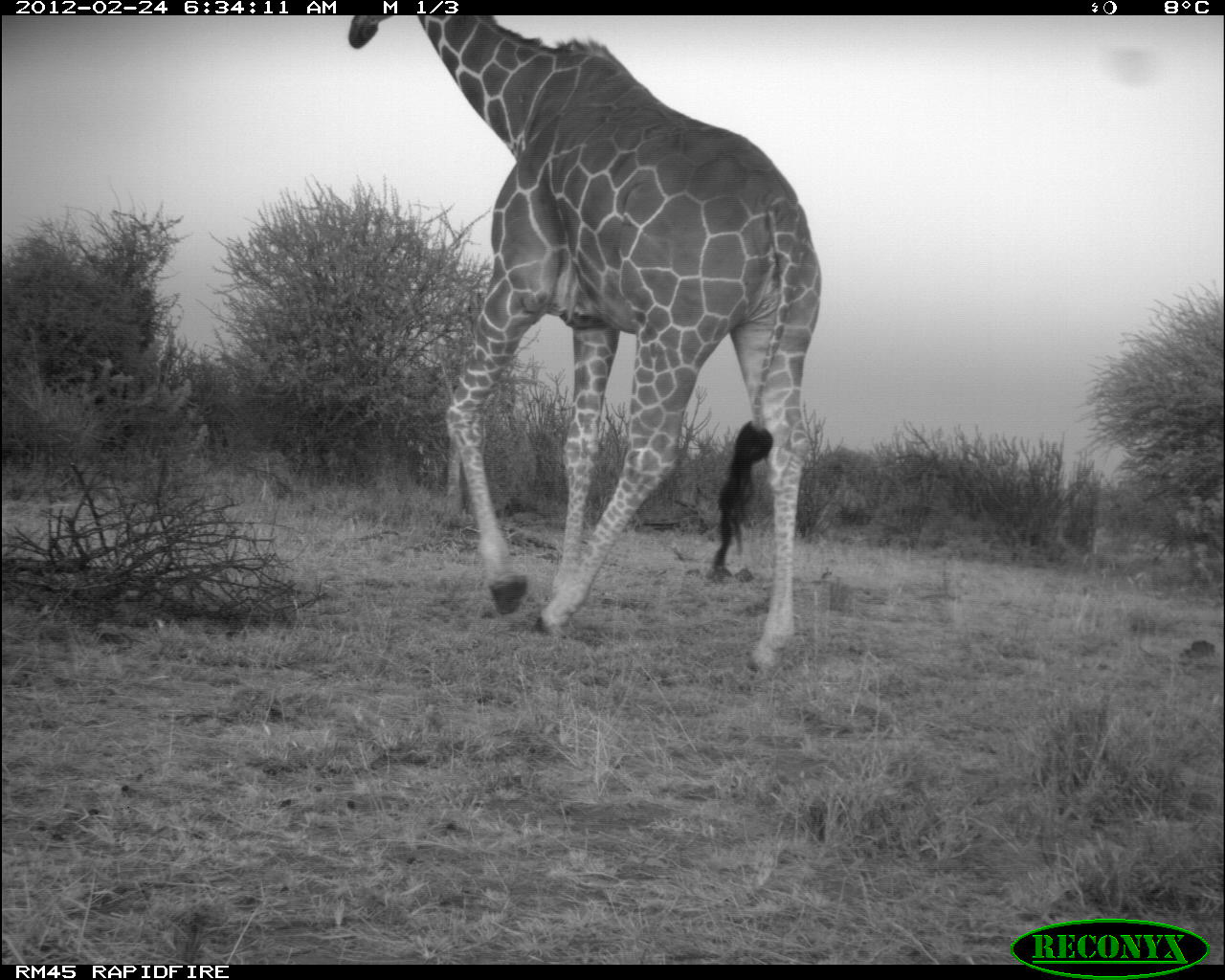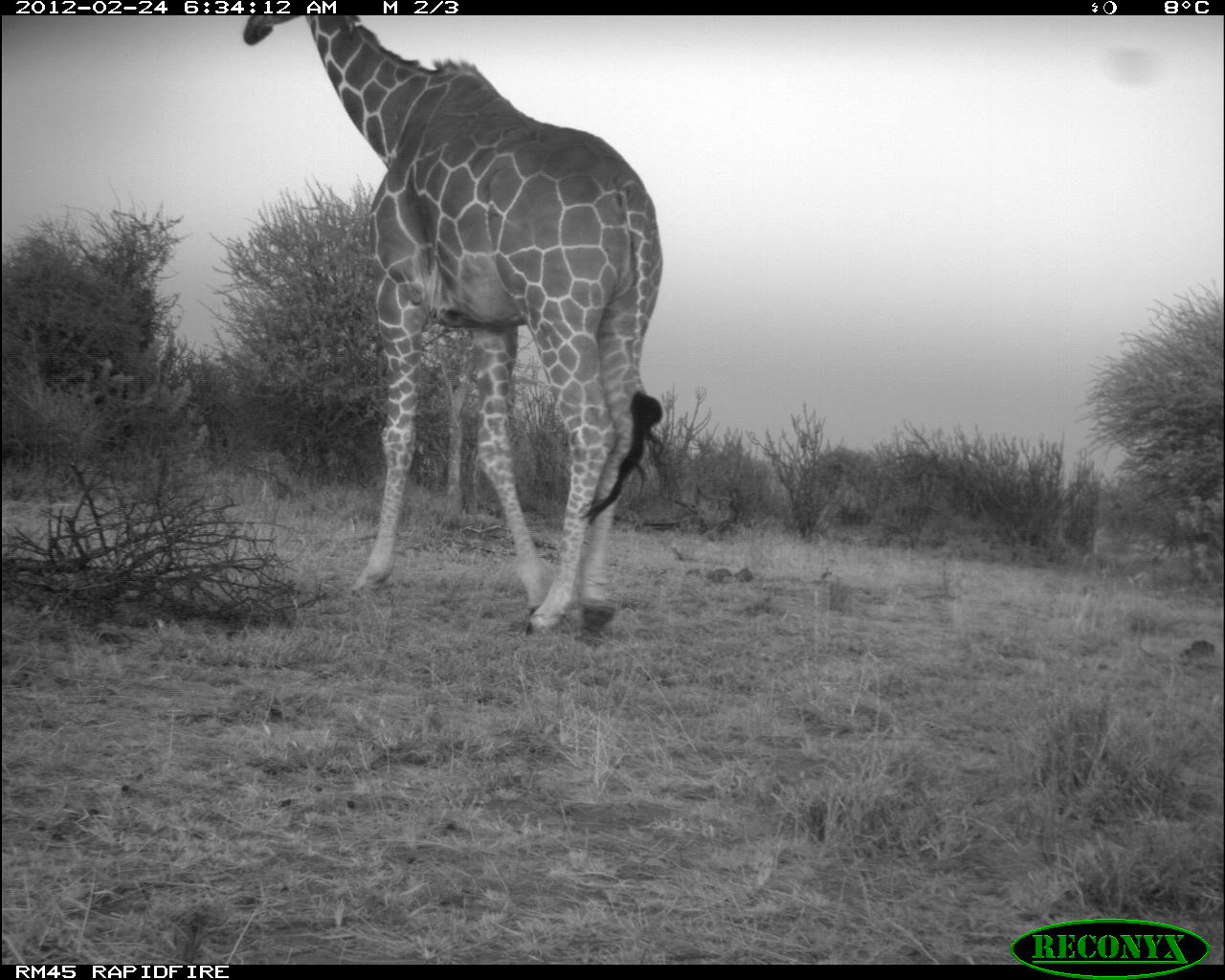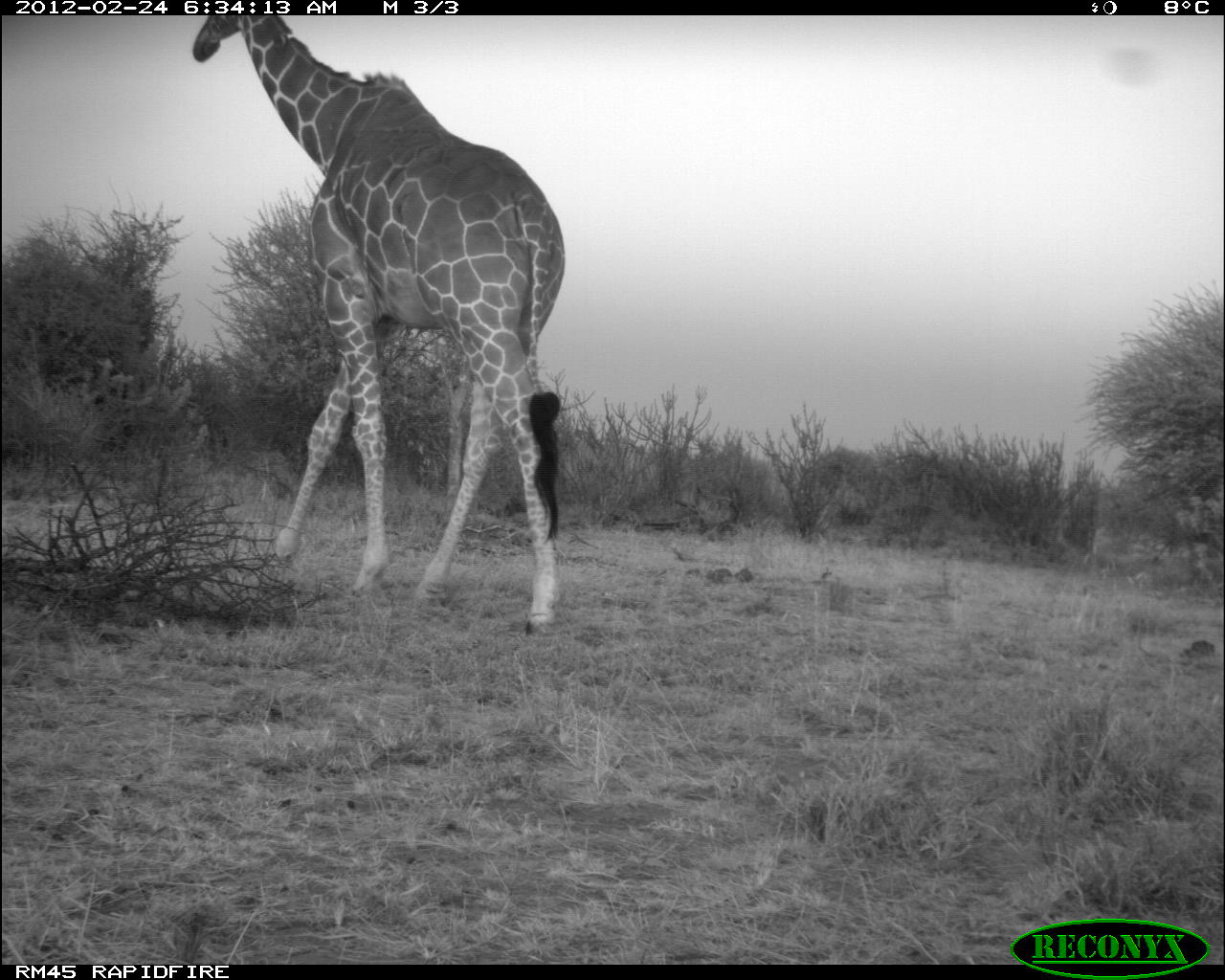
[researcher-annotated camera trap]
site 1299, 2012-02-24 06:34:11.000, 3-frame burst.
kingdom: Animalia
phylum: Chordata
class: Mammalia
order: Artiodactyla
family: Giraffidae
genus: Giraffa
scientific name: Giraffa camelopardalis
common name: giraffe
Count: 1.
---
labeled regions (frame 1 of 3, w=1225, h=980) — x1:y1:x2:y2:
giraffa camelopardalis: 346:15:820:672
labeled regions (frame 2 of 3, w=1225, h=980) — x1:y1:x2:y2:
giraffa camelopardalis: 241:15:662:636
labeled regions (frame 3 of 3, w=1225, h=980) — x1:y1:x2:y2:
giraffa camelopardalis: 190:15:564:637